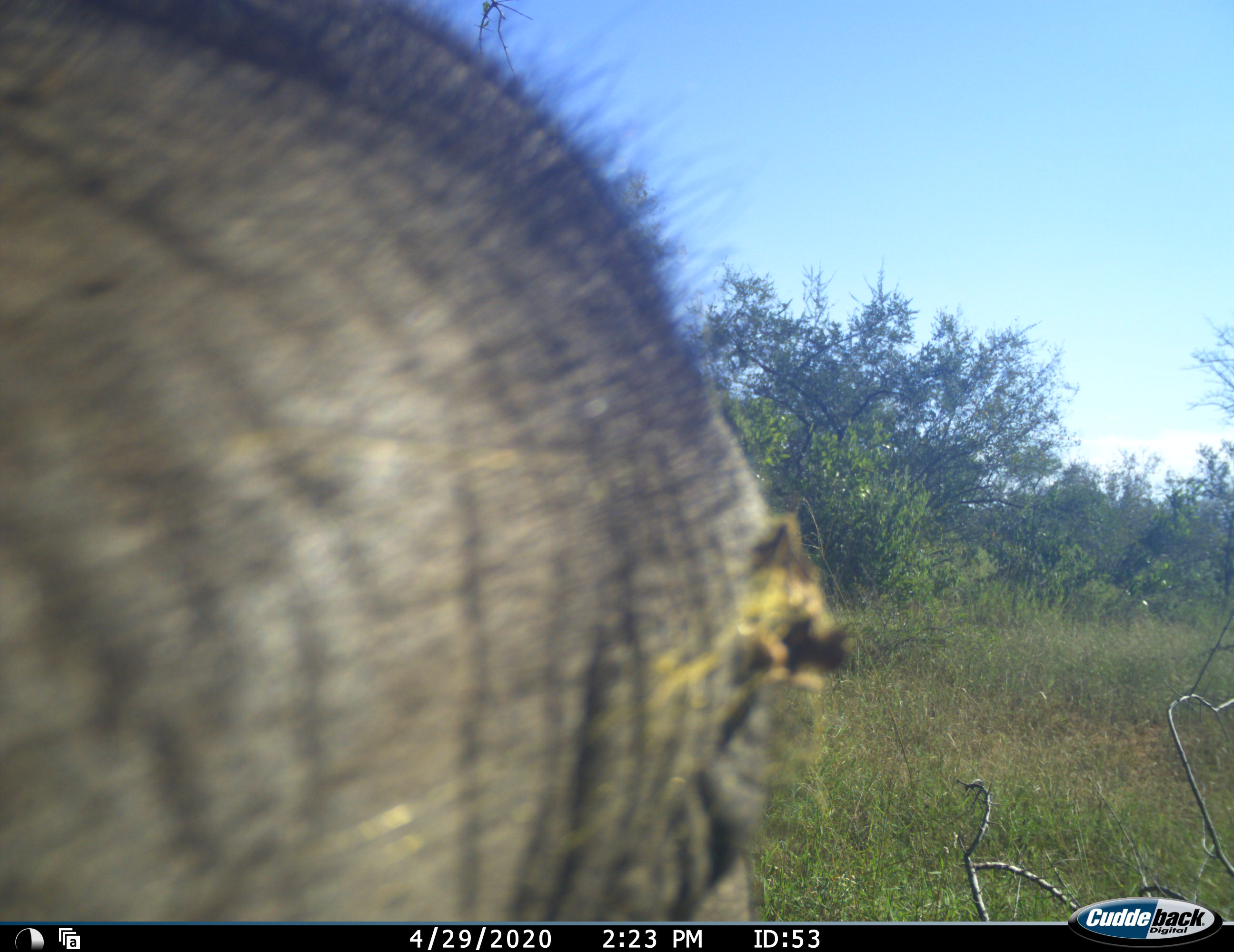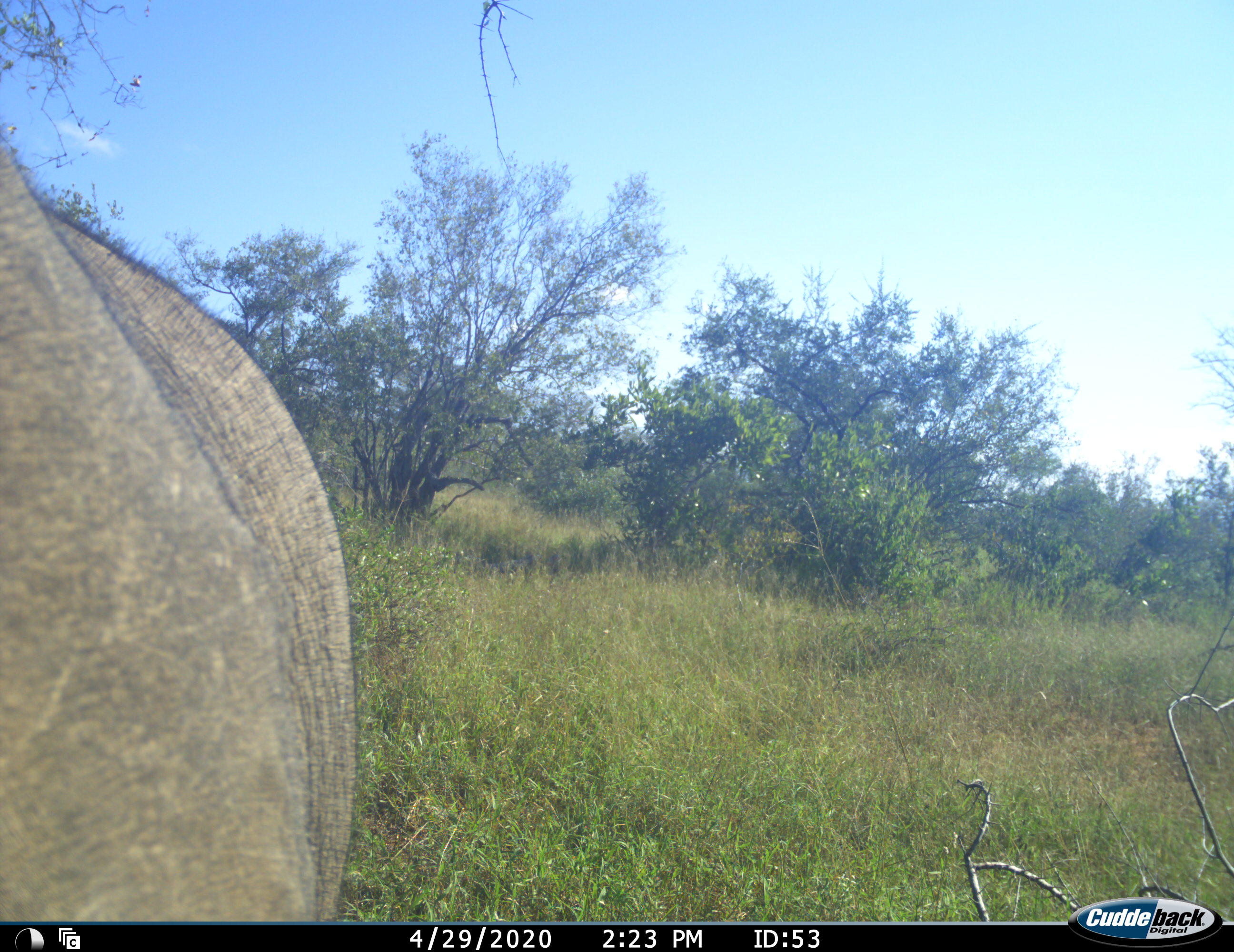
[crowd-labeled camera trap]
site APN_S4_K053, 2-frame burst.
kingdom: Animalia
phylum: Chordata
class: Mammalia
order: Proboscidea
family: Elephantidae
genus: Loxodonta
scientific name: Loxodonta africana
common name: african bush elephant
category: elephant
Elephant (african bush elephant) (Loxodonta africana), count 1. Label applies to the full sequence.